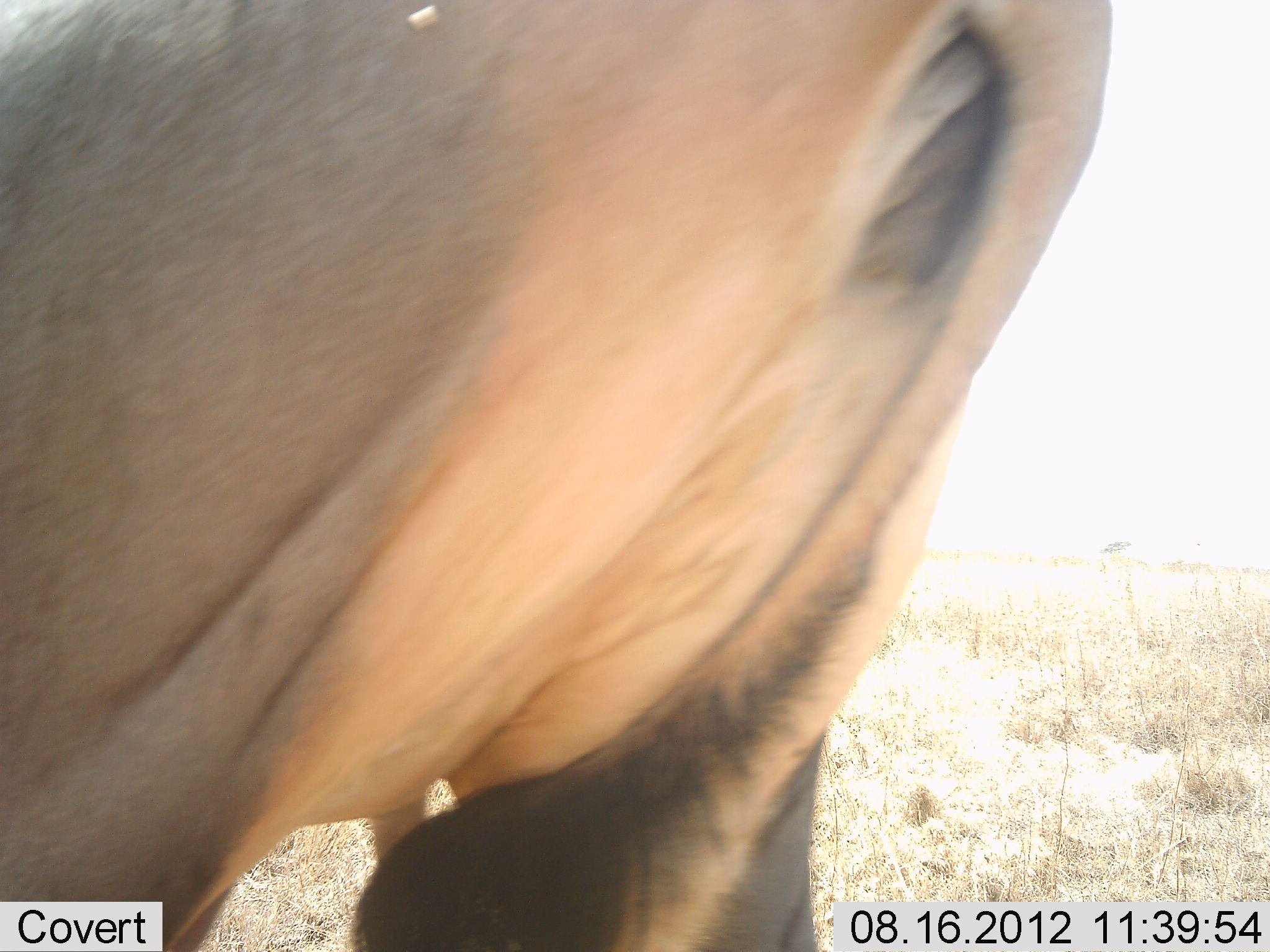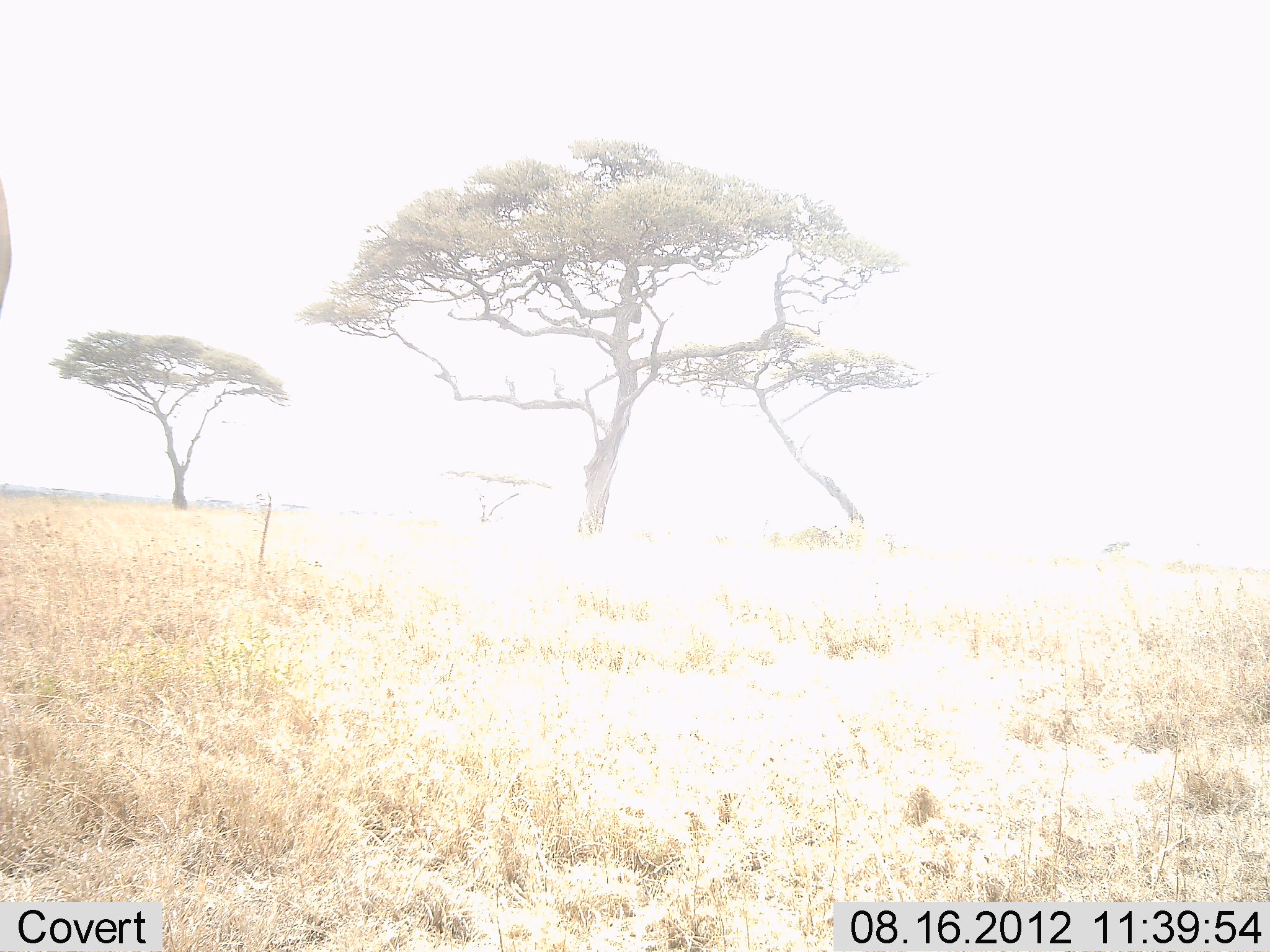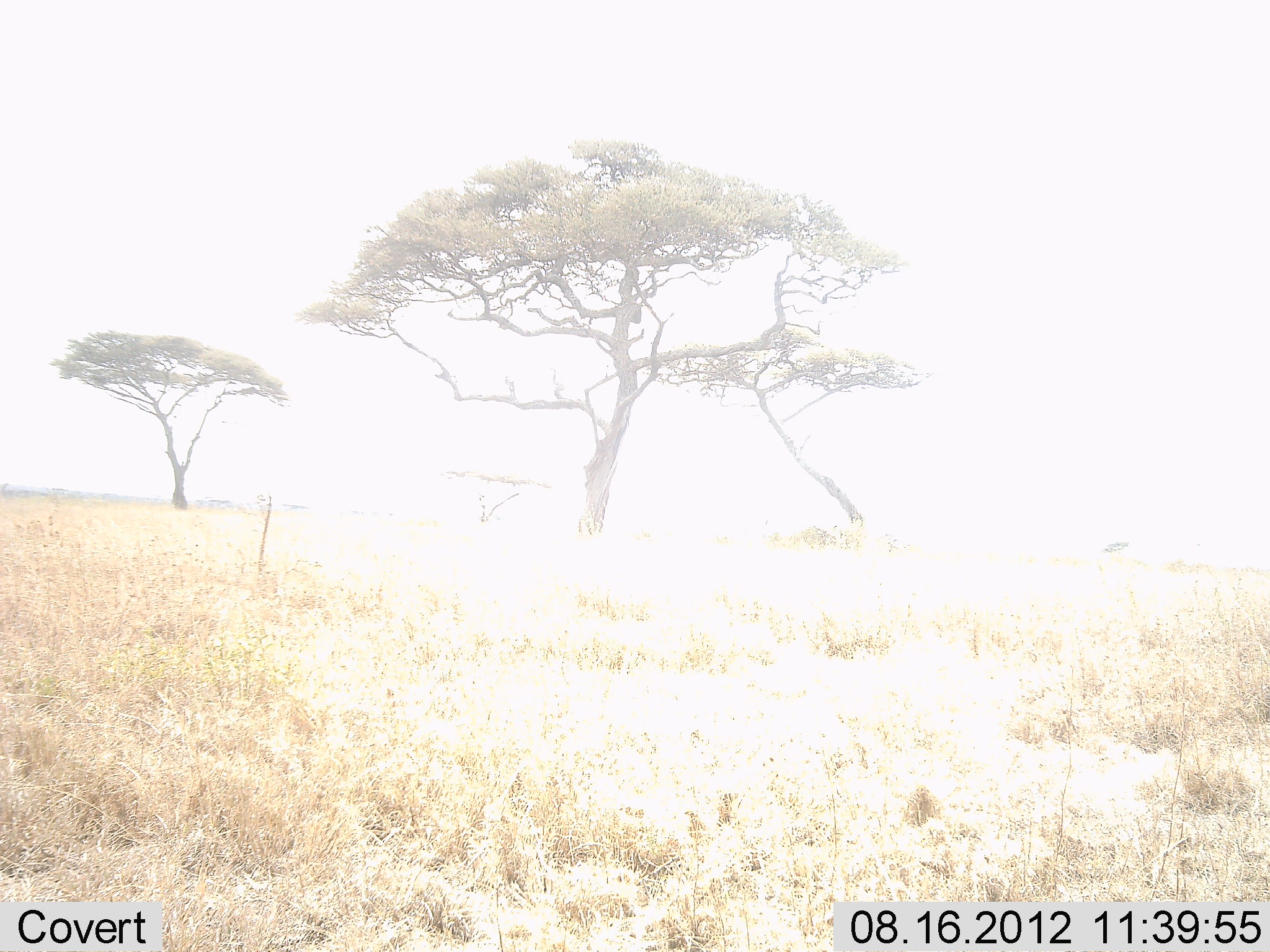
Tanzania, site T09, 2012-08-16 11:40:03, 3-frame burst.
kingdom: Animalia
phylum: Chordata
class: Mammalia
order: Artiodactyla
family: Bovidae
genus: Tragelaphus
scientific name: Tragelaphus oryx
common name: eland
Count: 1.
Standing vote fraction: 17%.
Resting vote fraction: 0%.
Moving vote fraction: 83%.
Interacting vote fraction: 0%.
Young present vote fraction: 0%.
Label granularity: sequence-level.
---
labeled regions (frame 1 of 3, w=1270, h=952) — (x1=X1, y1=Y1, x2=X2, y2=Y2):
animal: (x1=1, y1=1, x2=1116, y2=952)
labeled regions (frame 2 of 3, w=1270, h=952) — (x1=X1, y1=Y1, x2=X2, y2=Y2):
animal: (x1=0, y1=172, x2=12, y2=316)